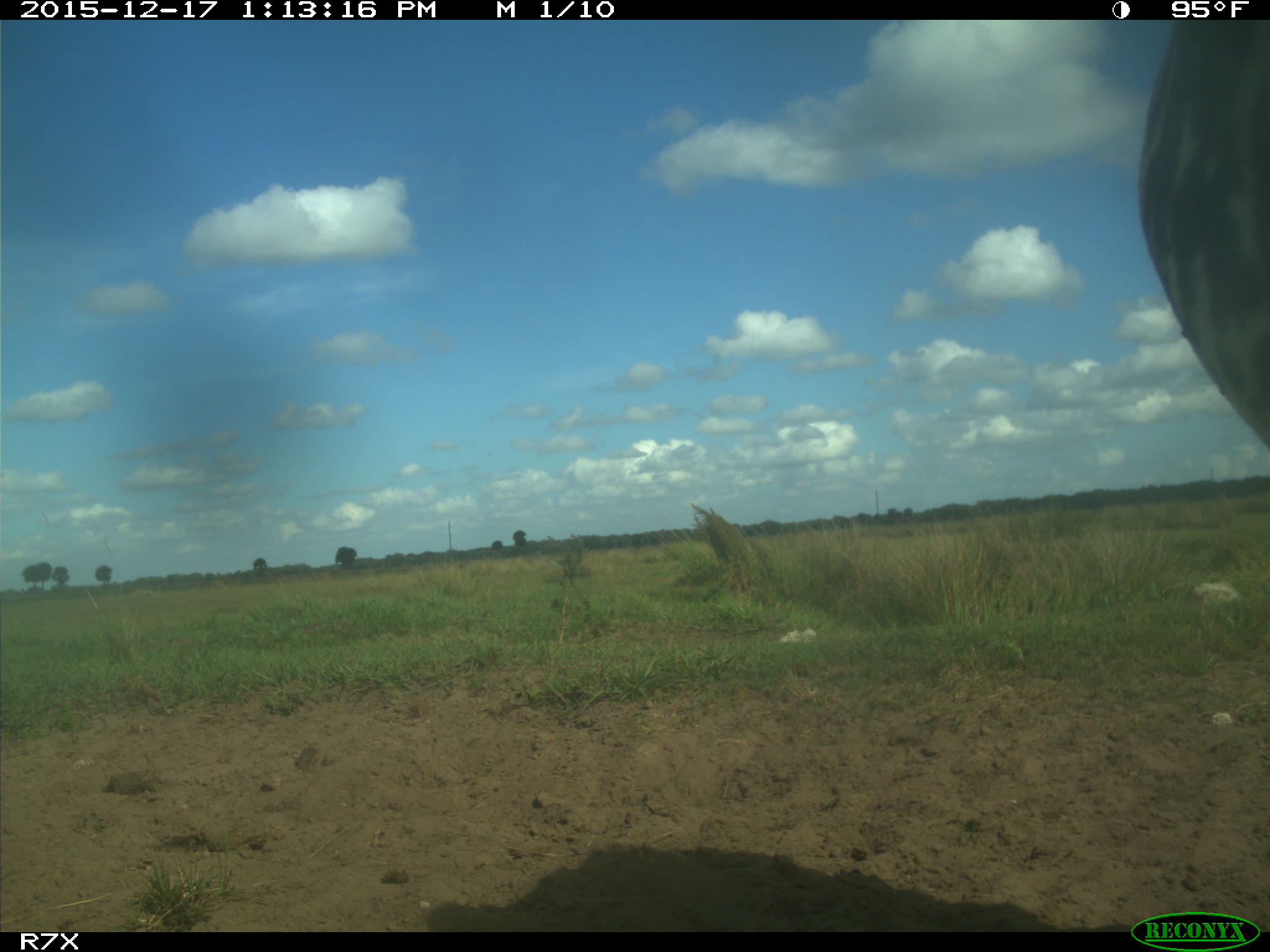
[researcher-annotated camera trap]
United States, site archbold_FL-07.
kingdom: Animalia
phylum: Chordata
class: Mammalia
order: Artiodactyla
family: Bovidae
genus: Bos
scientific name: Bos taurus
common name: domestic cow